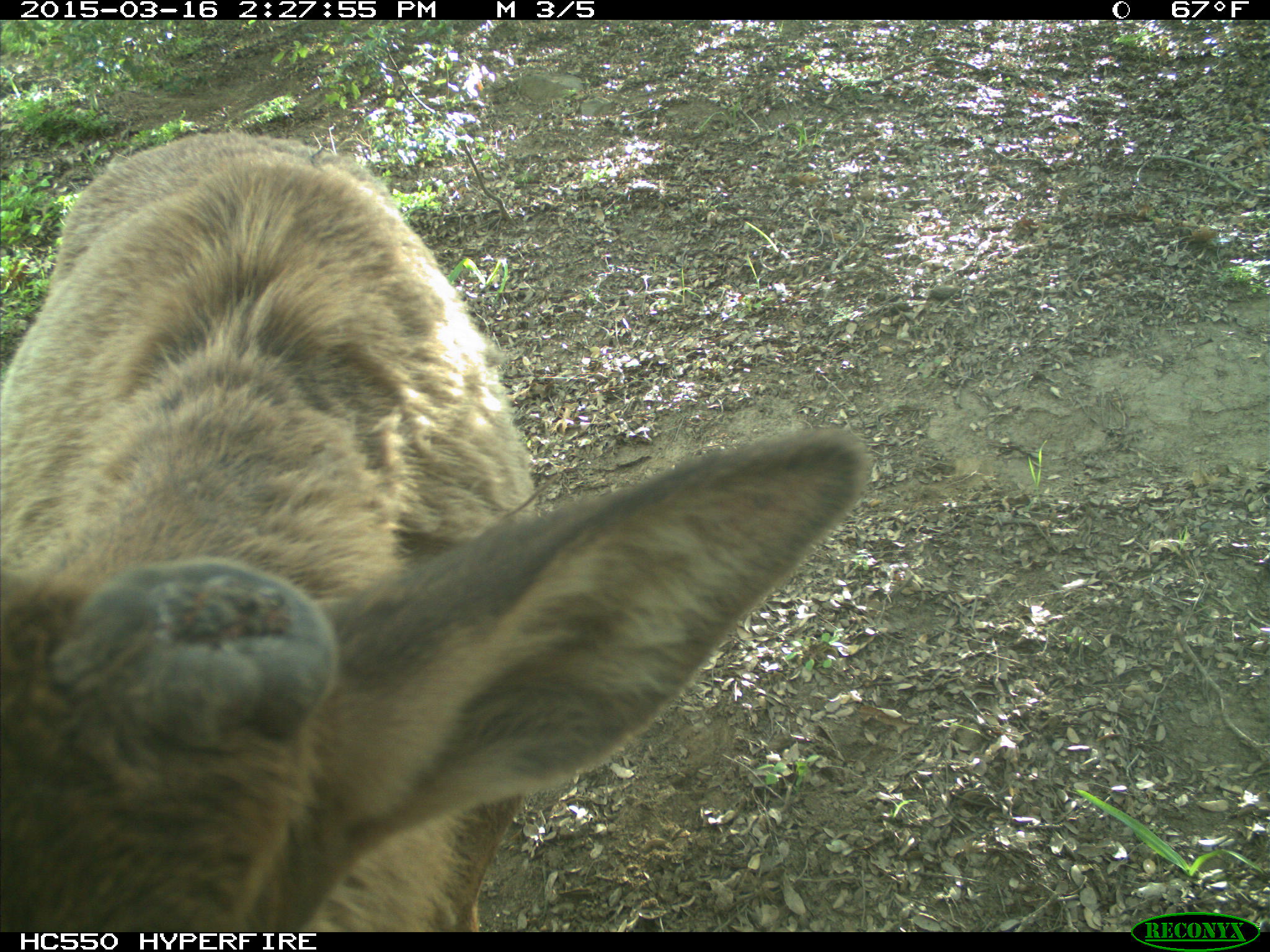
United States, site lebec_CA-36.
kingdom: Animalia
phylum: Chordata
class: Mammalia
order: Artiodactyla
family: Cervidae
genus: Cervus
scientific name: Cervus canadensis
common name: elk